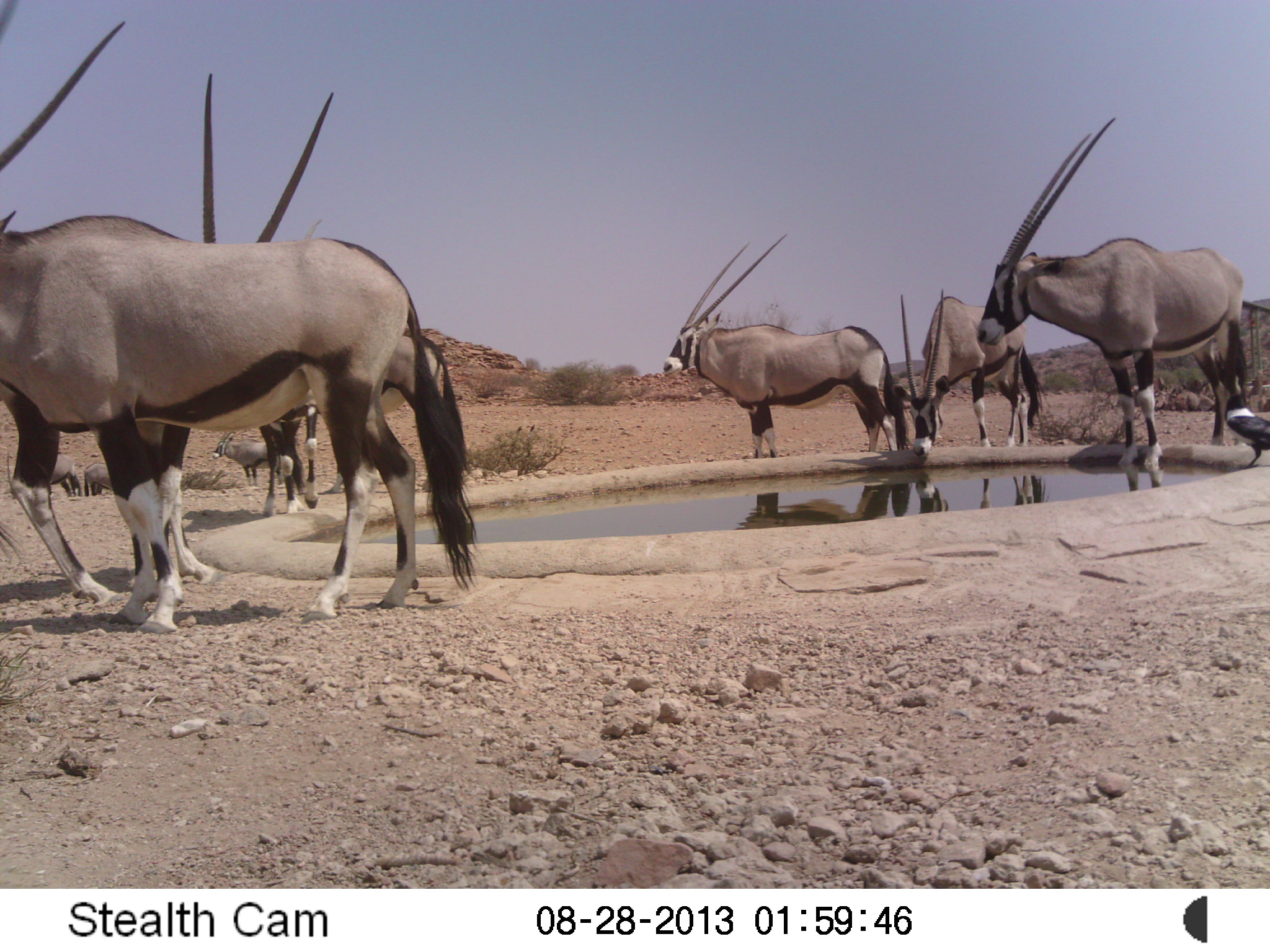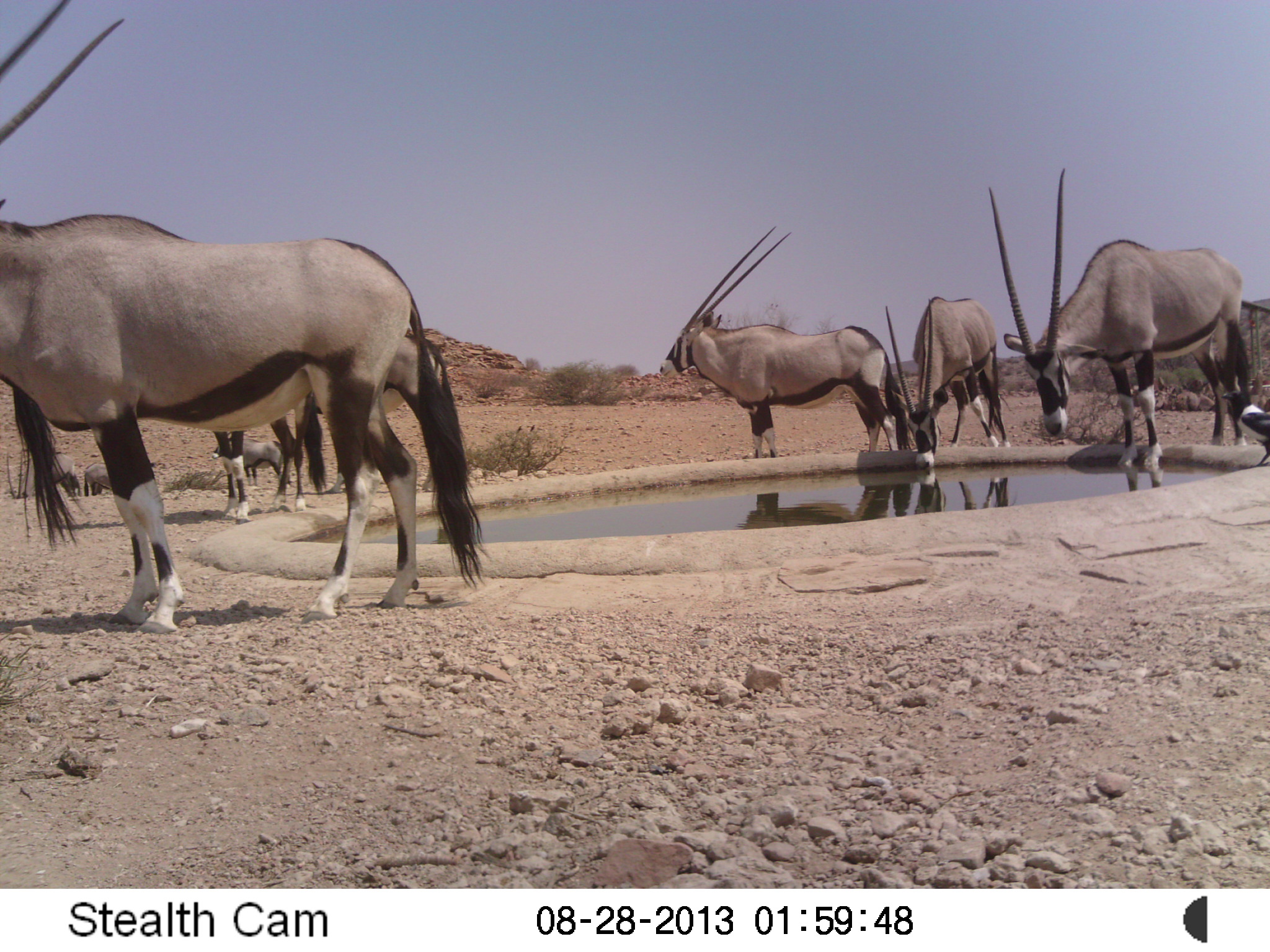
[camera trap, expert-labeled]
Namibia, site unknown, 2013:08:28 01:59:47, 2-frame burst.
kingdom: Animalia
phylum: Chordata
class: Mammalia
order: Artiodactyla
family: Bovidae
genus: Oryx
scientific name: Oryx gazella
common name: gemsbok